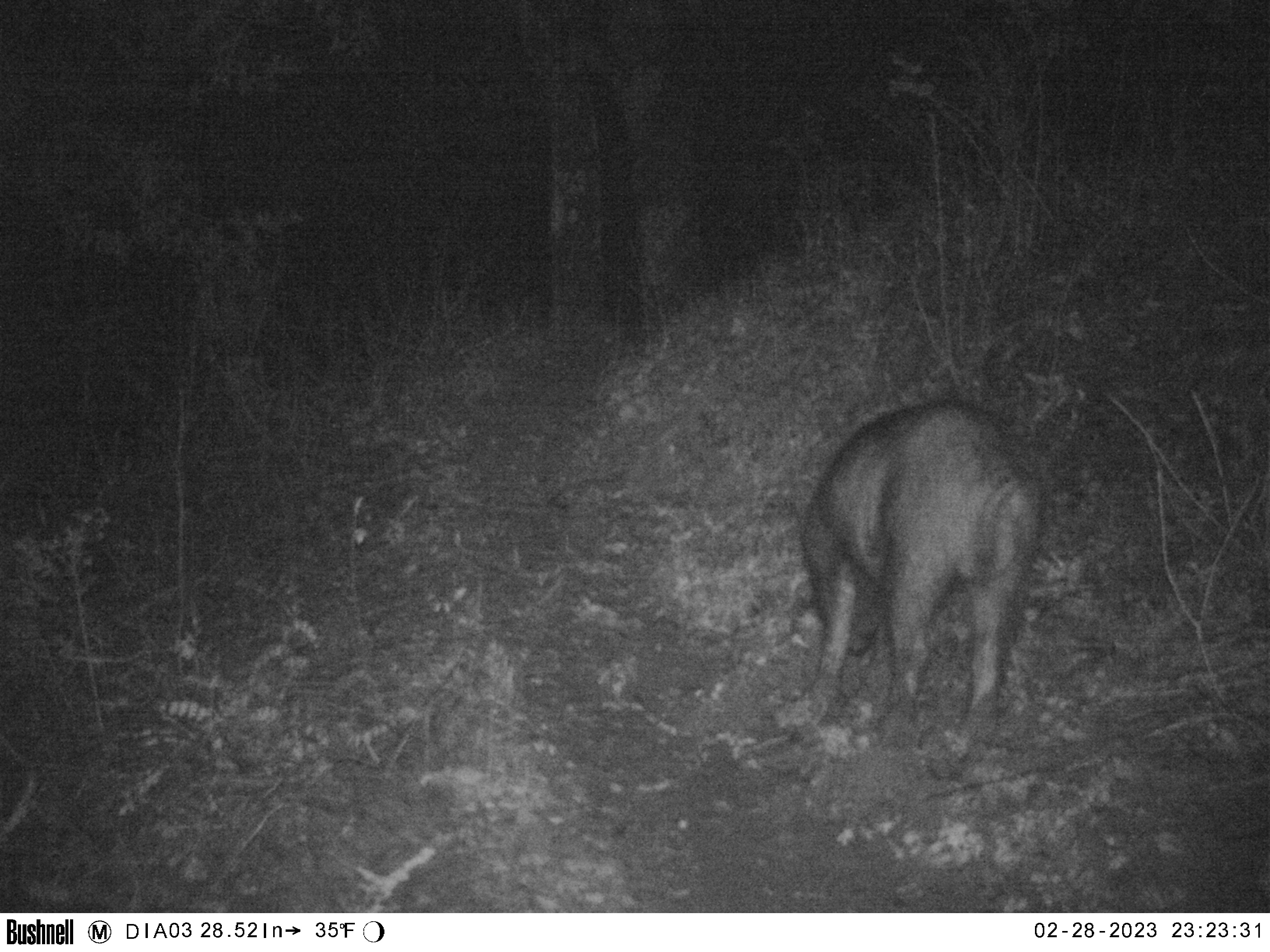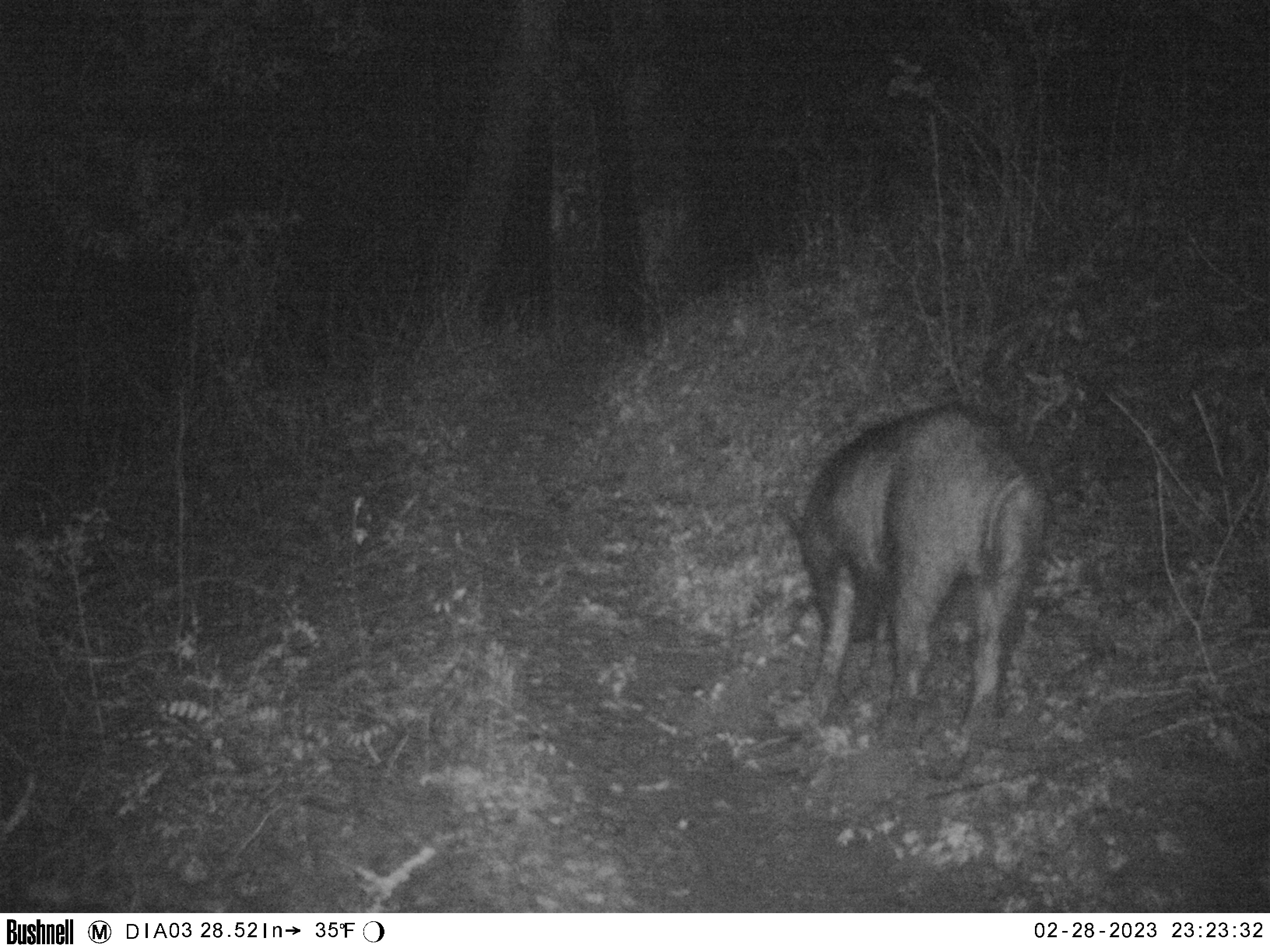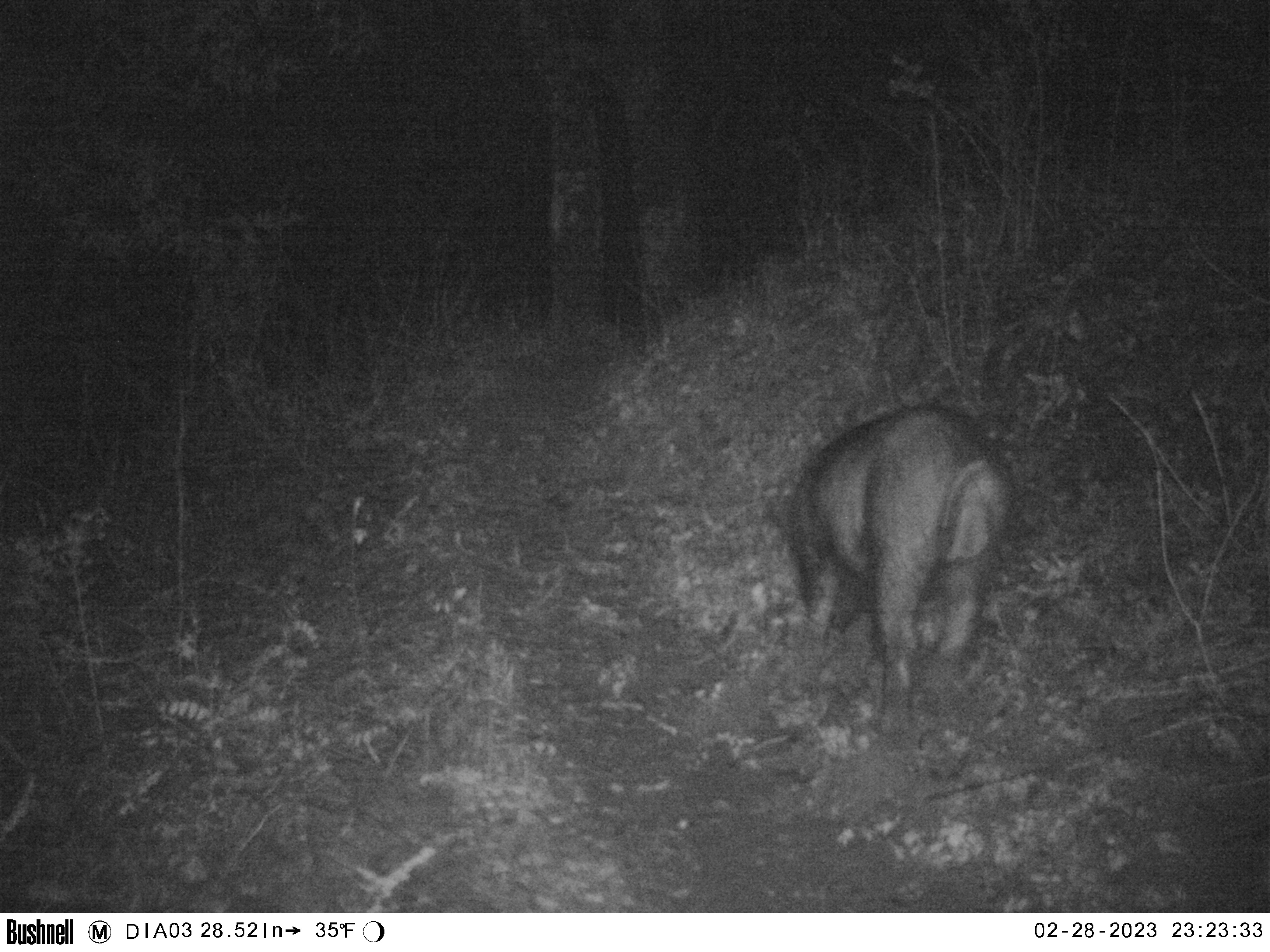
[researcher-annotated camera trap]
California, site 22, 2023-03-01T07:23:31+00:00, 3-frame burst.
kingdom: Animalia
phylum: Chordata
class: Mammalia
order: Artiodactyla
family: Suidae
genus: Sus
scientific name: Sus scrofa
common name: wild boar